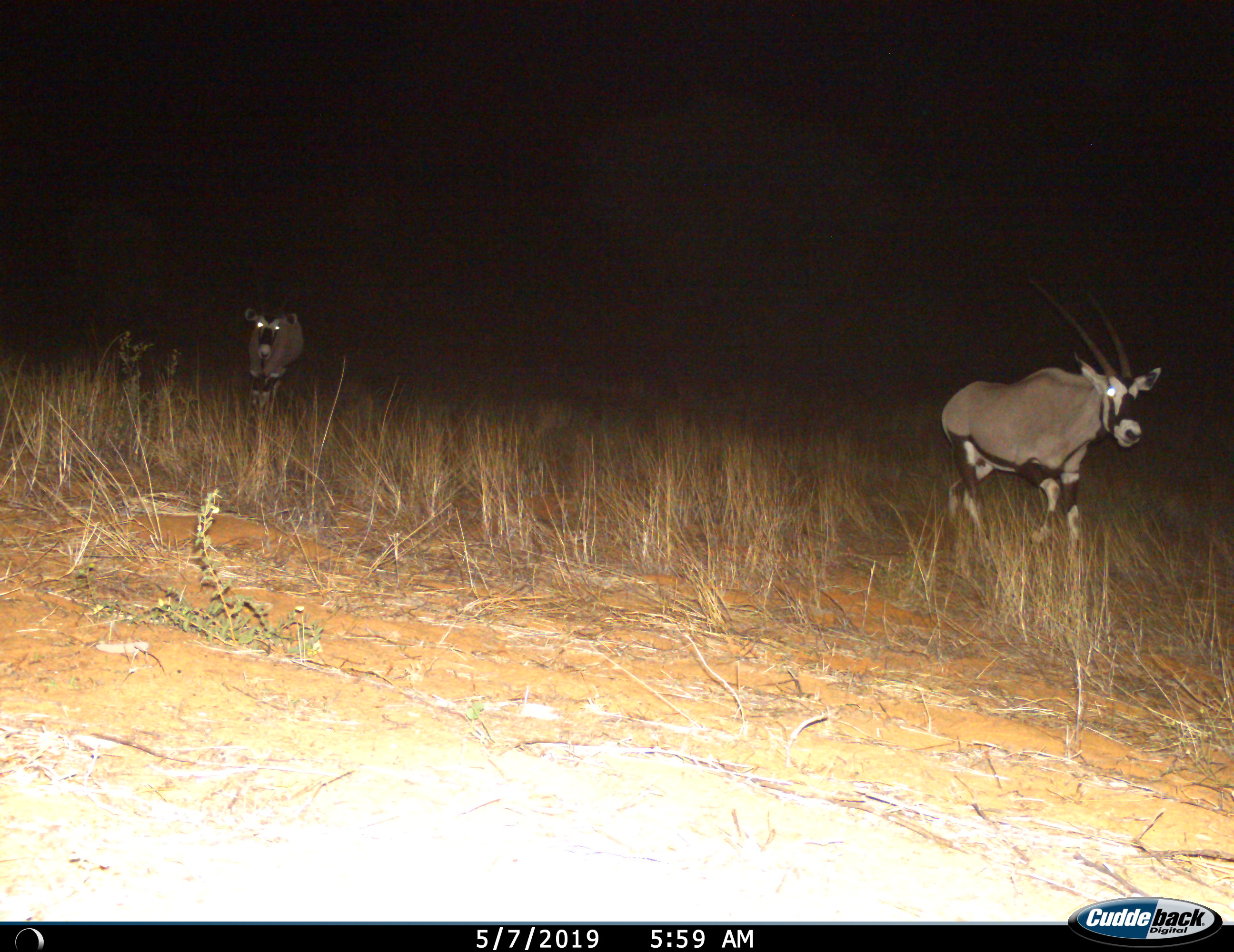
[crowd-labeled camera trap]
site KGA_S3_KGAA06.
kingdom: Animalia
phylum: Chordata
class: Mammalia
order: Artiodactyla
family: Bovidae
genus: Oryx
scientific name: Oryx gazella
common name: gemsbok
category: oryx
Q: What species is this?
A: Oryx (gemsbok) (Oryx gazella).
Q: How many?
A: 2.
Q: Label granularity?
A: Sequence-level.